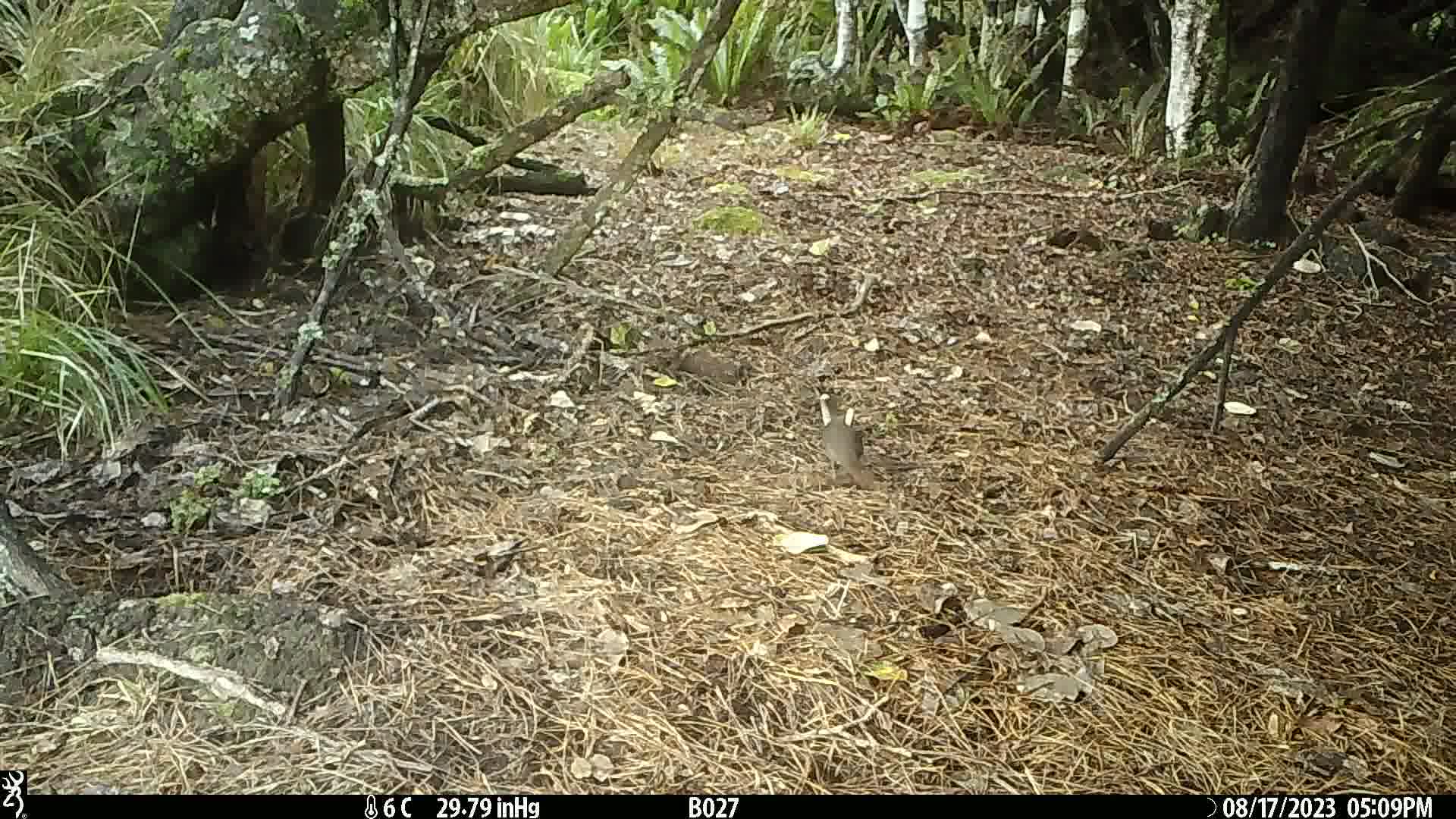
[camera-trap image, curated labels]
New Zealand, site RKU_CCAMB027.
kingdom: Animalia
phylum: Chordata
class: Aves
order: Passeriformes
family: Turdidae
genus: Turdus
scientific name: Turdus merula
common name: eurasian blackbird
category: blackbird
Blackbird (eurasian blackbird) (Turdus merula).